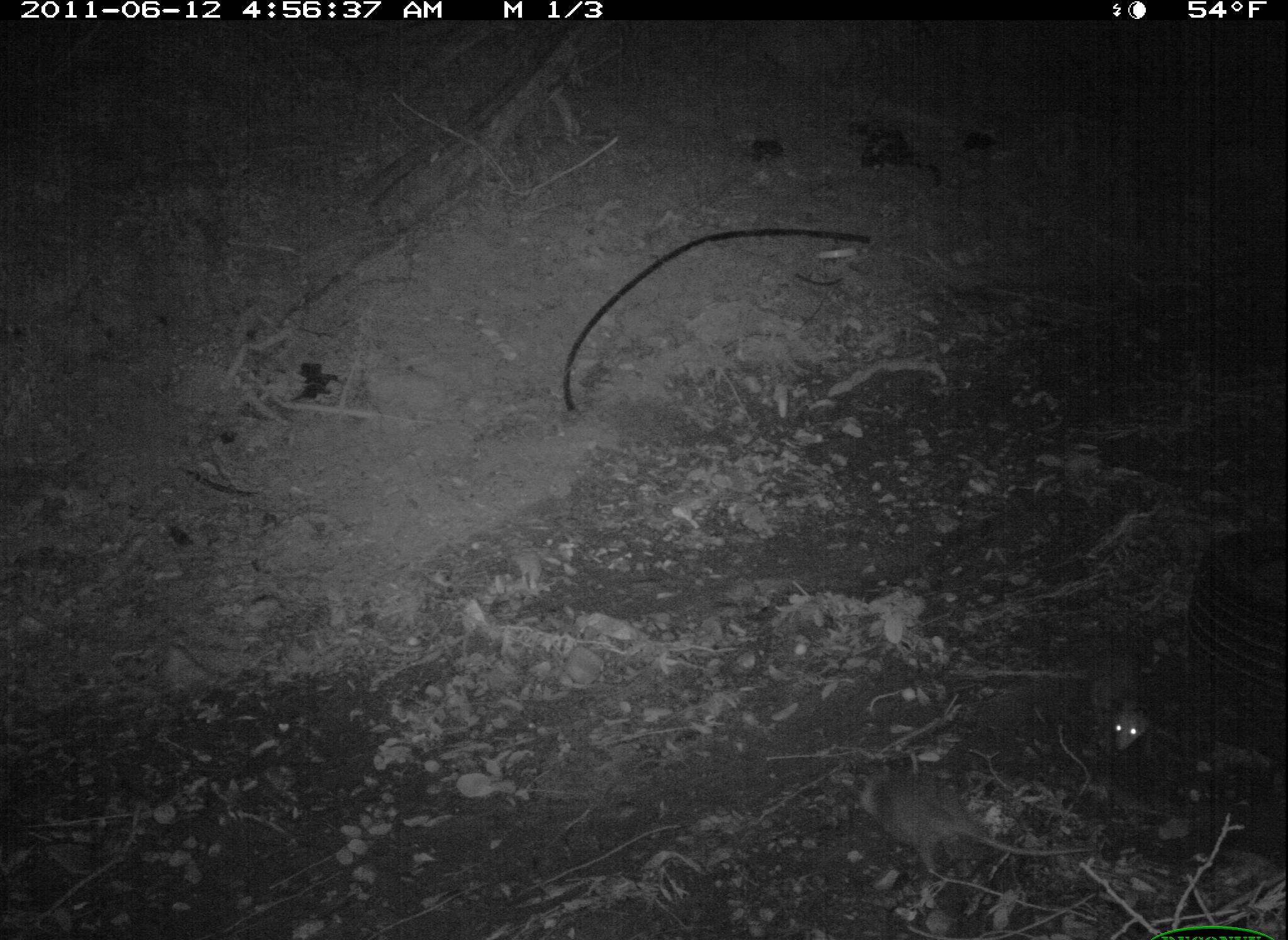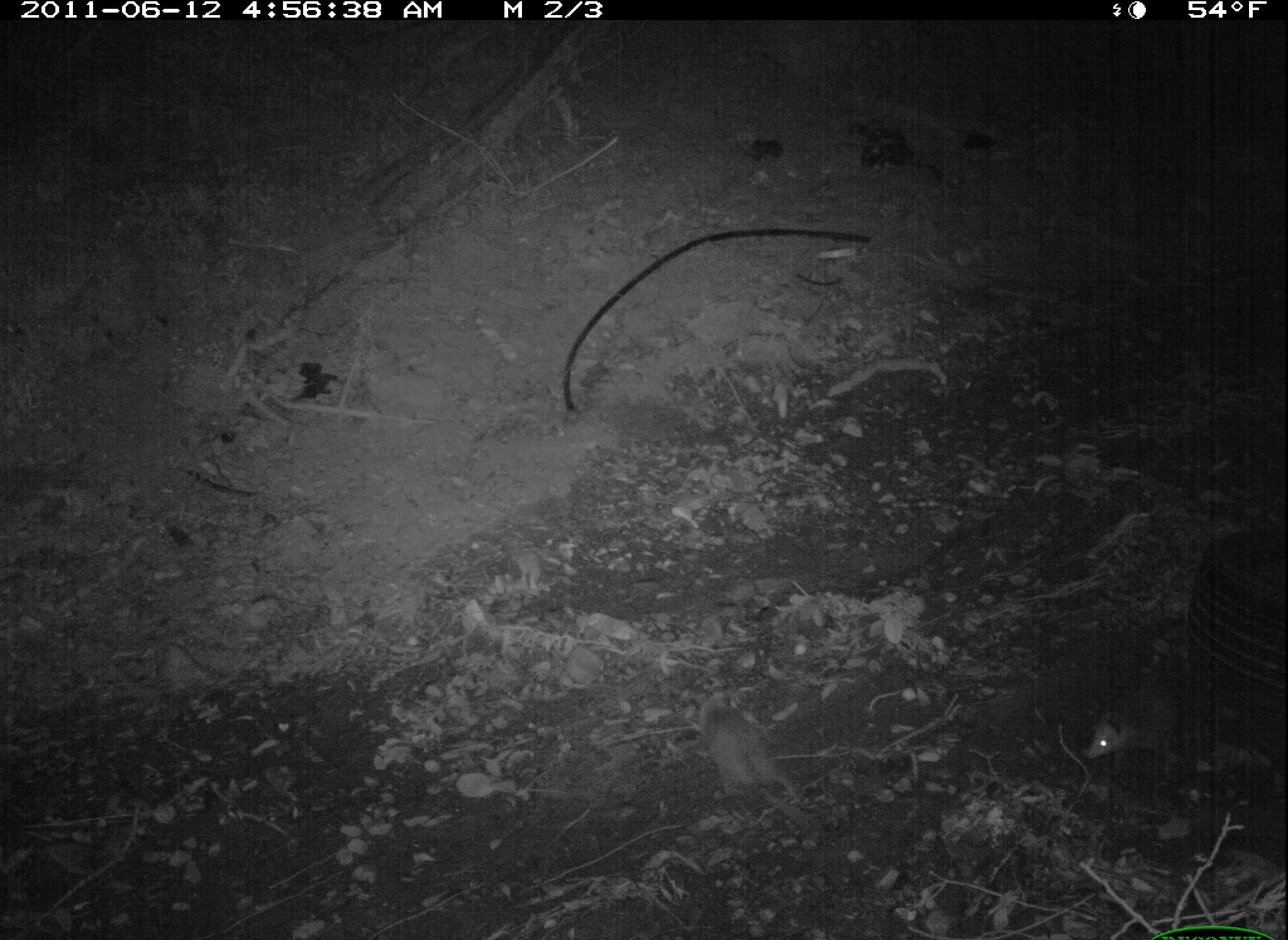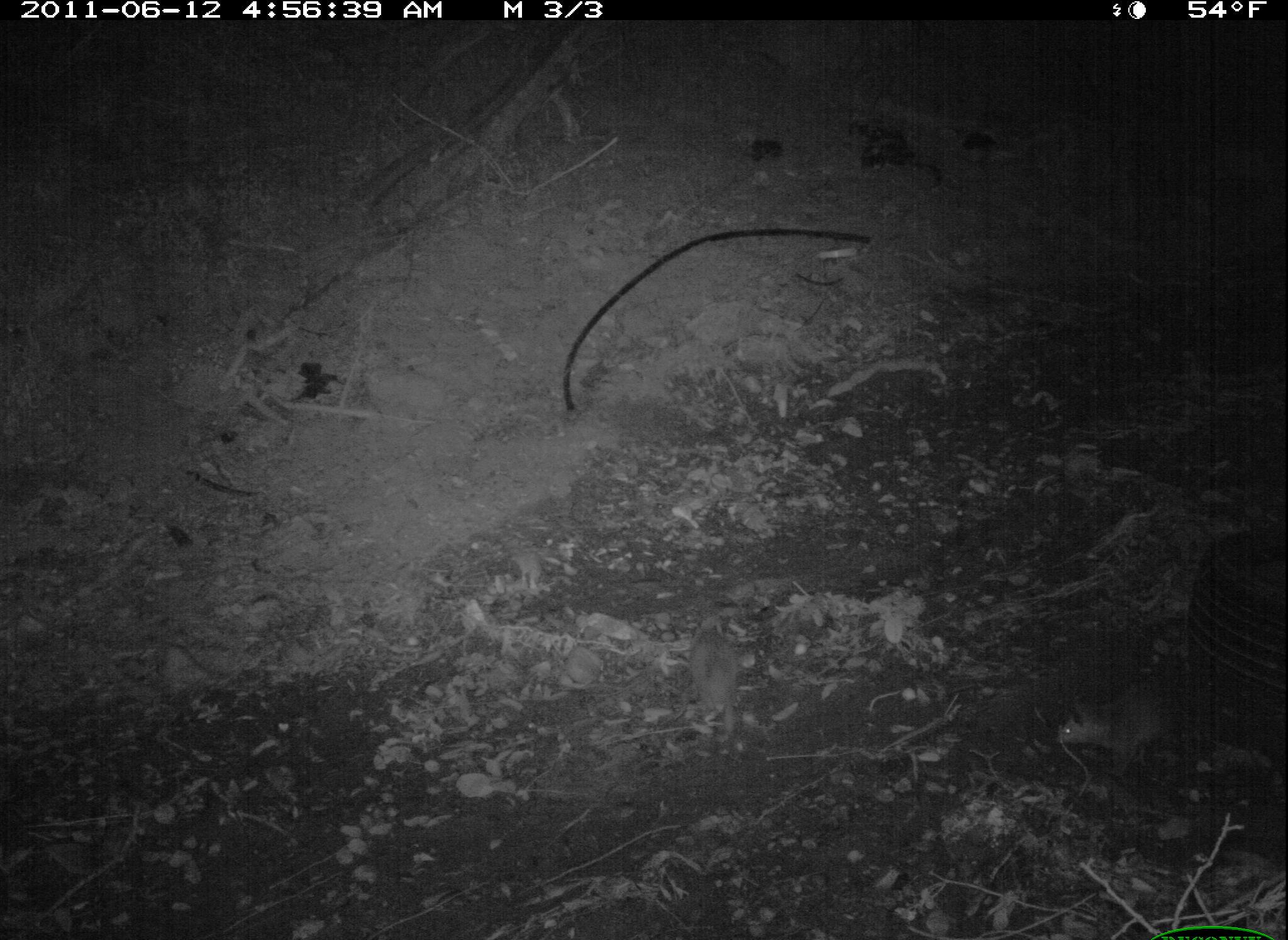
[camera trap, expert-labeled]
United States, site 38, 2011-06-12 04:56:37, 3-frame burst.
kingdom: Animalia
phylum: Chordata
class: Mammalia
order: Didelphimorphia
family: Didelphidae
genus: Didelphis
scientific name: Didelphis virginiana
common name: virginia opossum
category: opossum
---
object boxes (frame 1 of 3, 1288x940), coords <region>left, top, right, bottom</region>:
opossum: <region>832, 754, 1101, 888</region>; <region>1069, 633, 1167, 767</region>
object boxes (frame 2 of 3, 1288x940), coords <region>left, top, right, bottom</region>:
opossum: <region>685, 681, 824, 820</region>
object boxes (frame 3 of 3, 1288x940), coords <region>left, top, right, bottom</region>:
opossum: <region>1050, 664, 1219, 776</region>